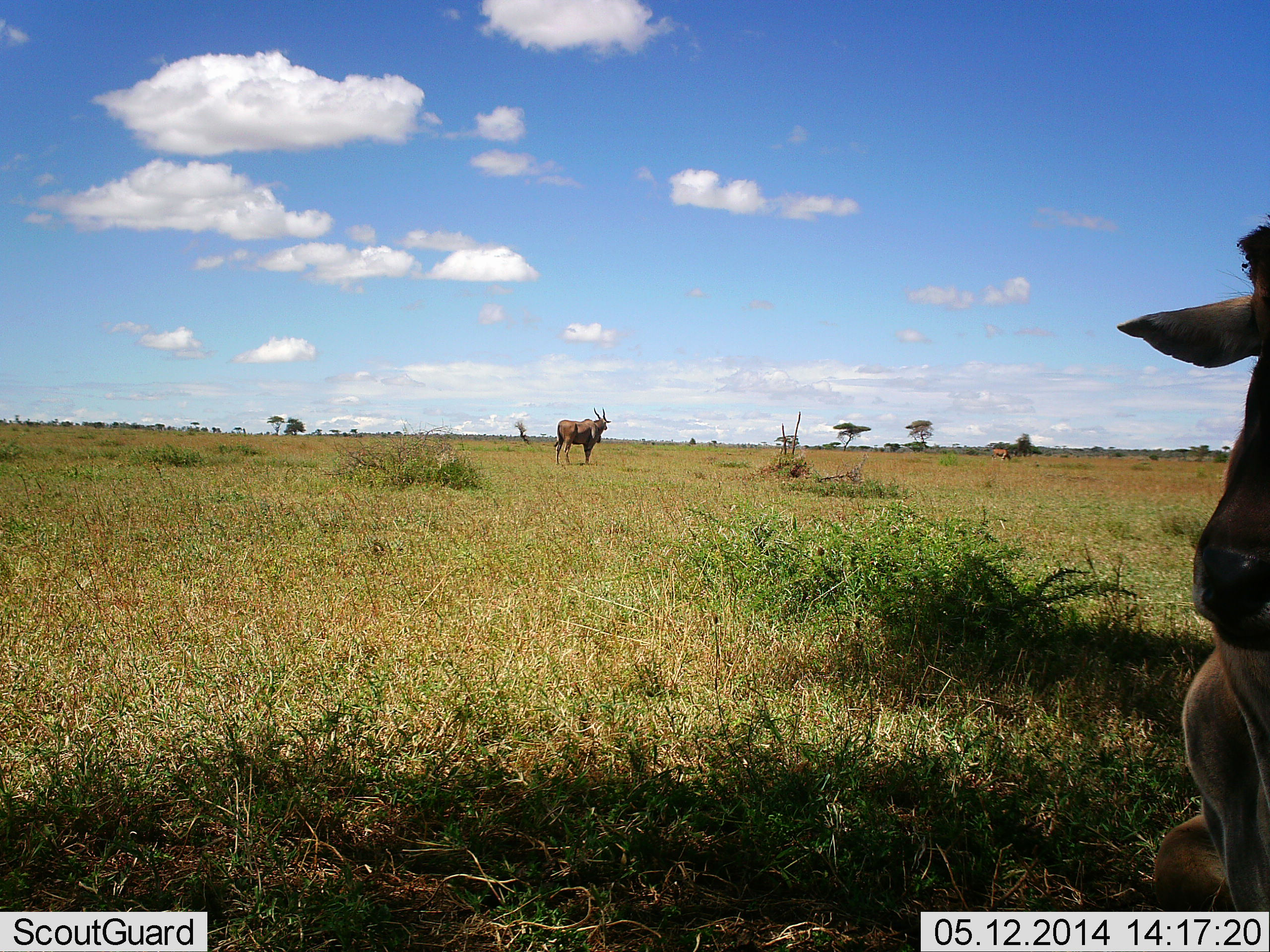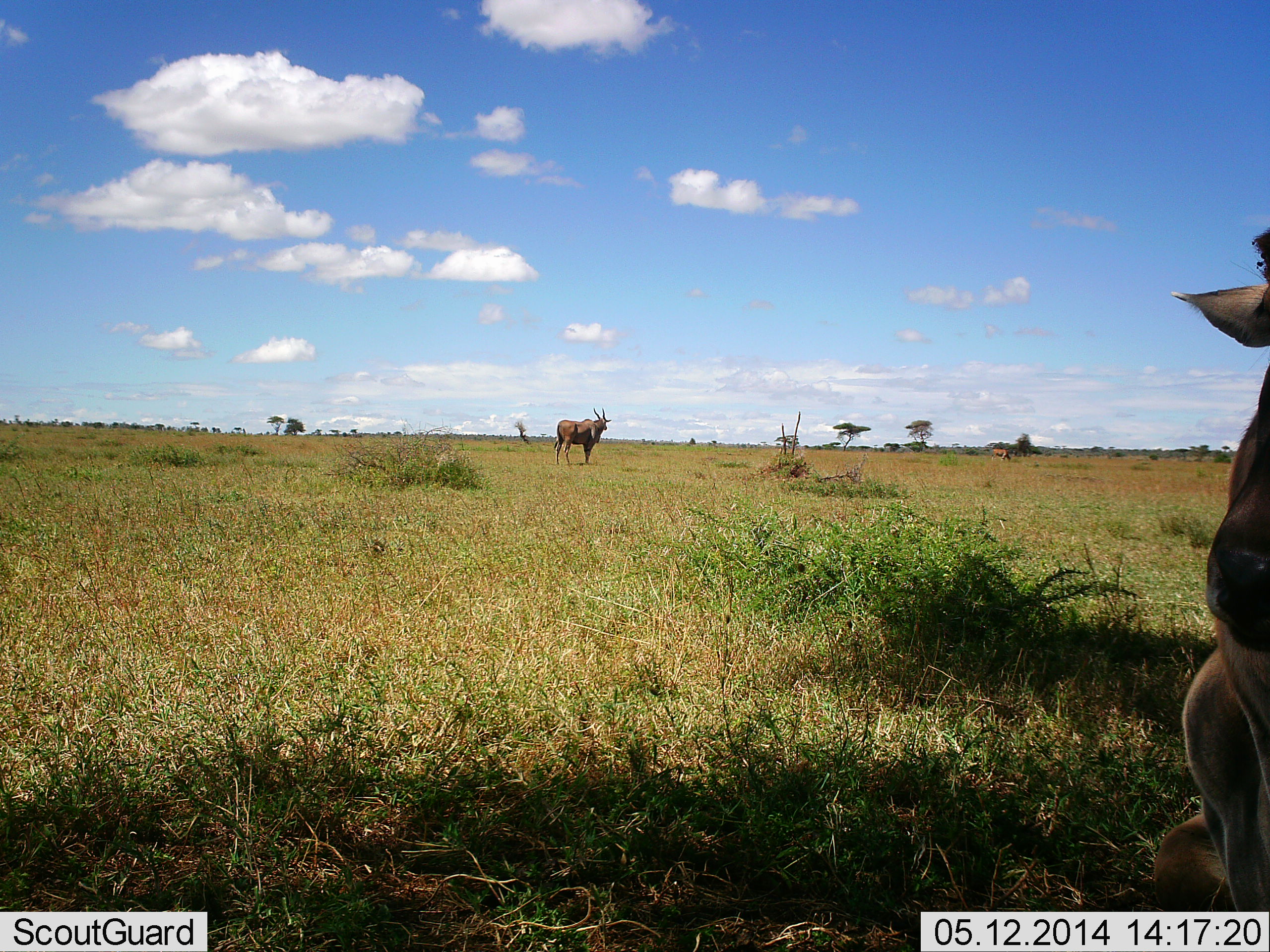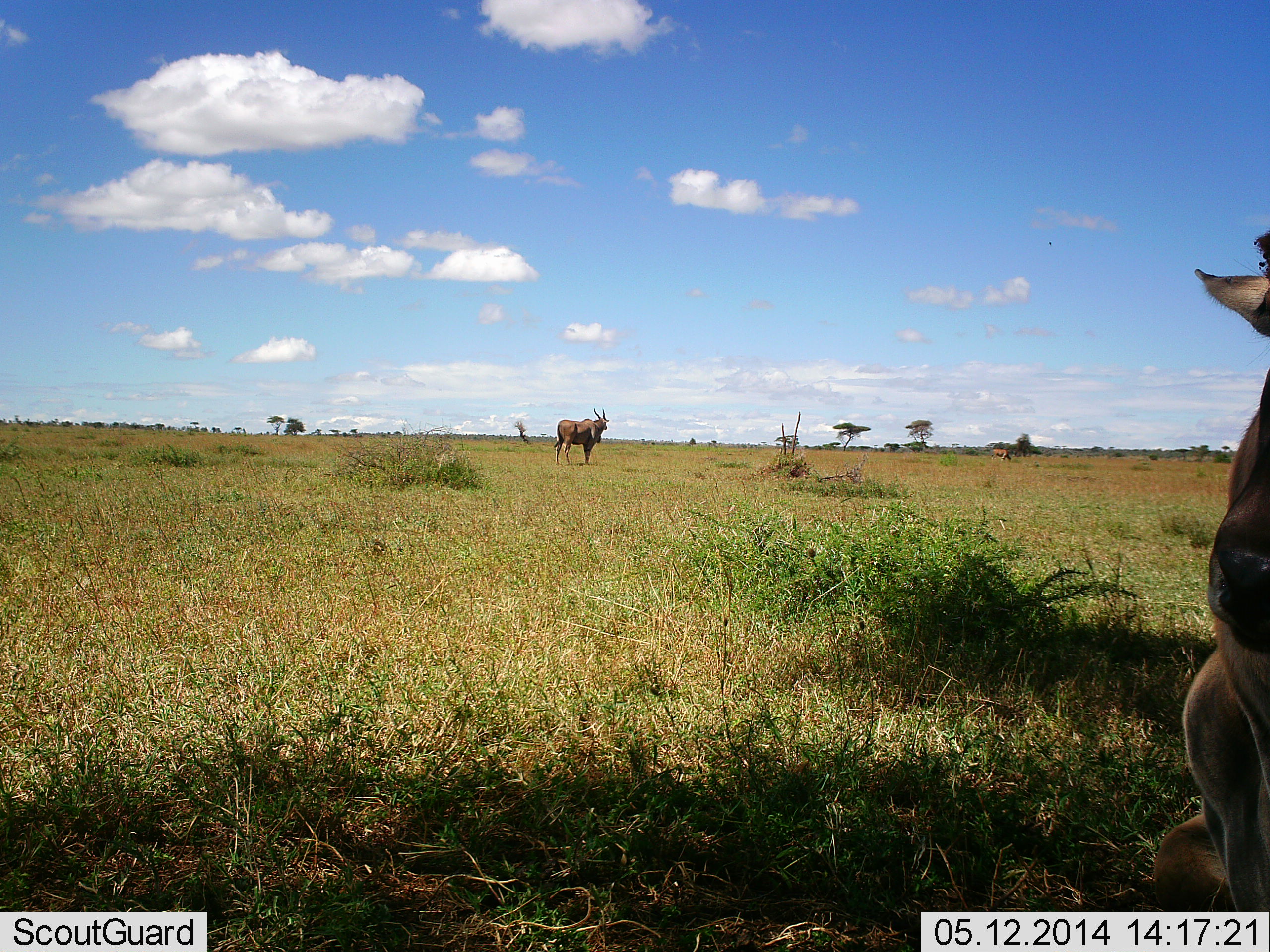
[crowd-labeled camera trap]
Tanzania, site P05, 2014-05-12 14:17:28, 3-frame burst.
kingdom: Animalia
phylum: Chordata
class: Mammalia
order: Artiodactyla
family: Bovidae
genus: Tragelaphus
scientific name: Tragelaphus oryx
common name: eland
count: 2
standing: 100%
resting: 30%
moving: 0%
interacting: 0%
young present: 0%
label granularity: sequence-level